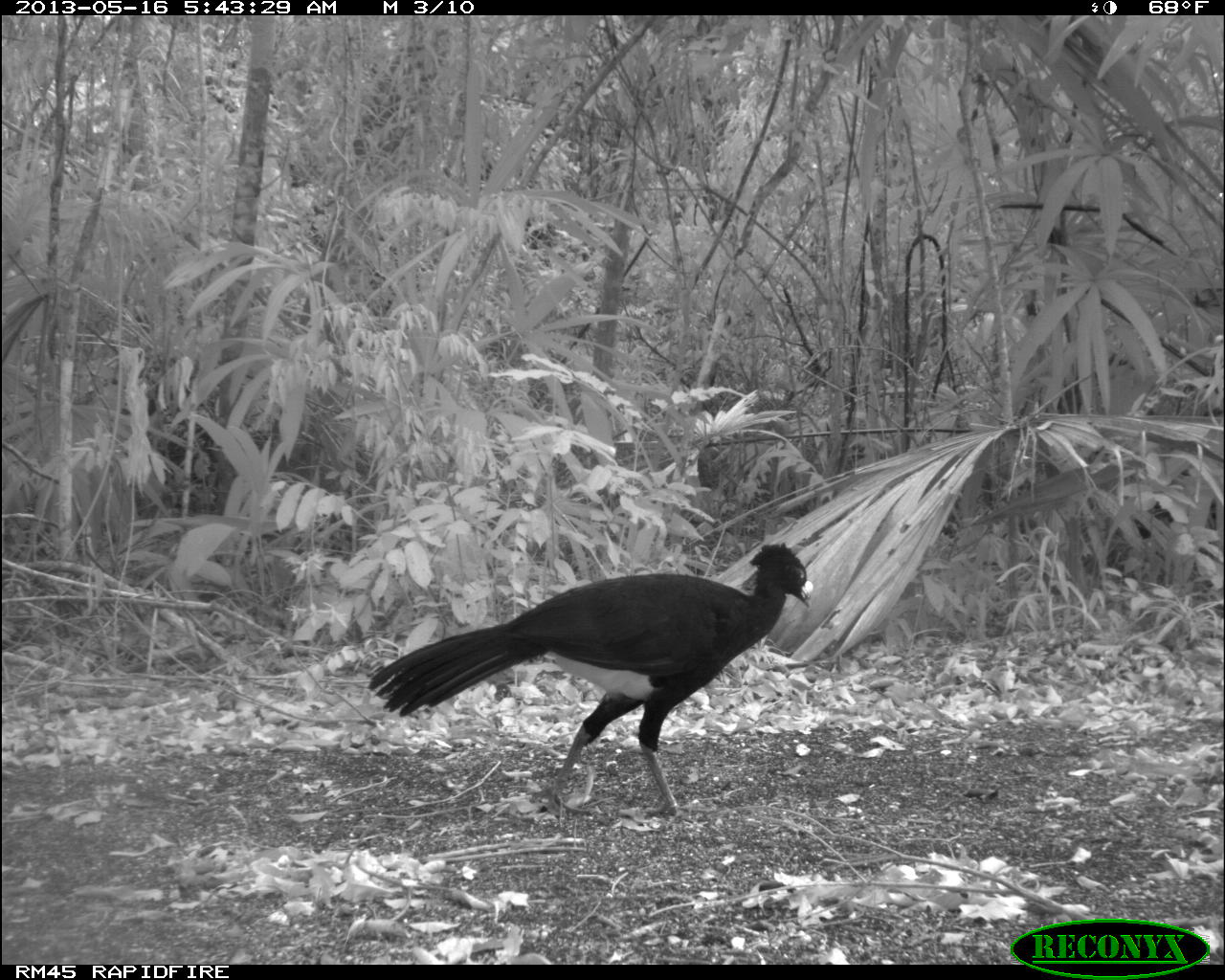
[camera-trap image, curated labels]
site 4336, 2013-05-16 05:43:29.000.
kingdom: Animalia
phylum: Chordata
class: Aves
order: Galliformes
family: Cracidae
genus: Crax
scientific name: Crax rubra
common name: great curassow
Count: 1.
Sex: male.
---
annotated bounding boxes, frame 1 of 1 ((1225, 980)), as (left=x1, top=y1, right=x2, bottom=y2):
crax rubra: (left=365, top=540, right=812, bottom=818)